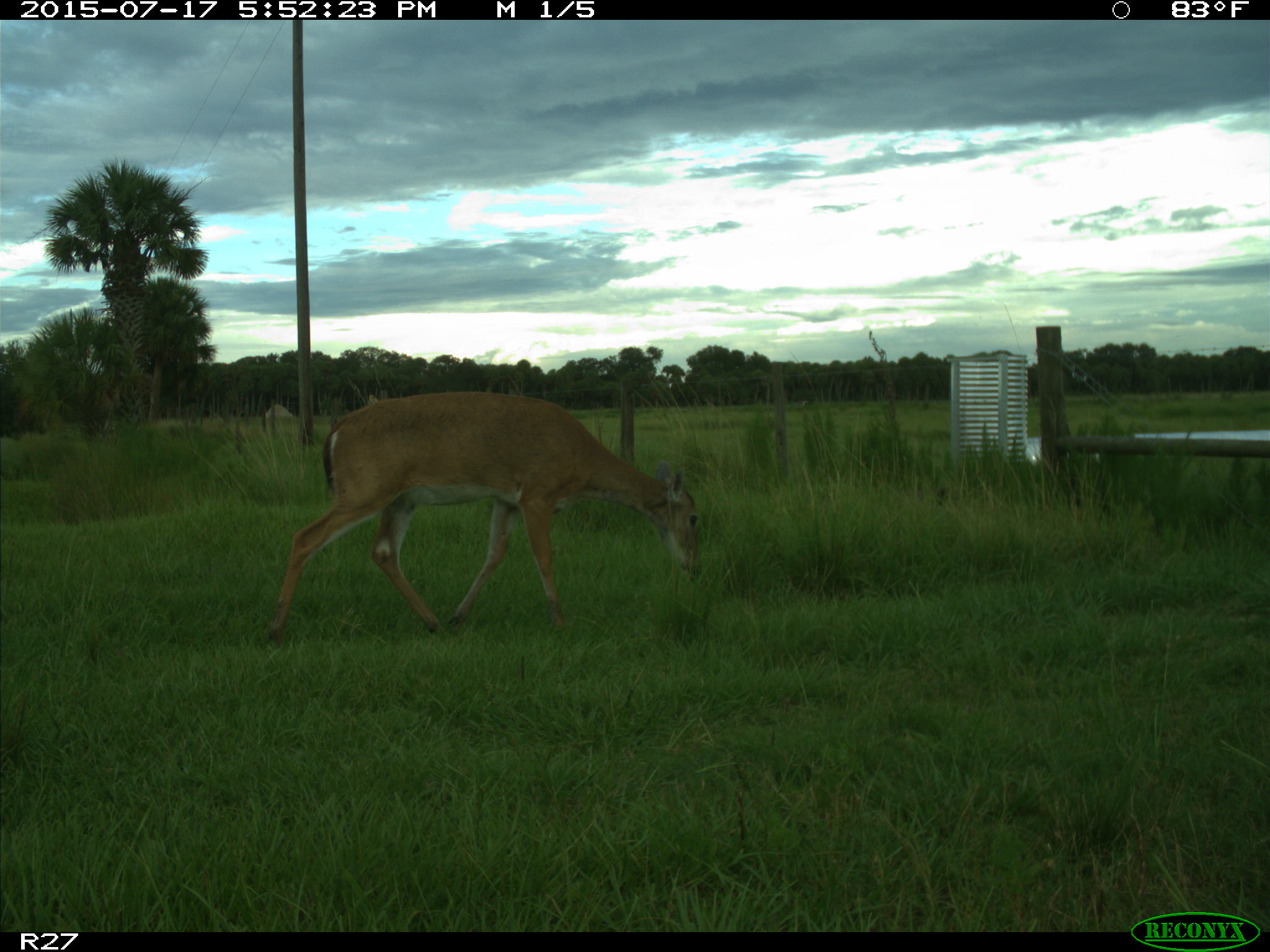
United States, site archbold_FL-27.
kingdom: Animalia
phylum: Chordata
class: Mammalia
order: Artiodactyla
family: Cervidae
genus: Odocoileus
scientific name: Odocoileus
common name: deer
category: unidentified deer